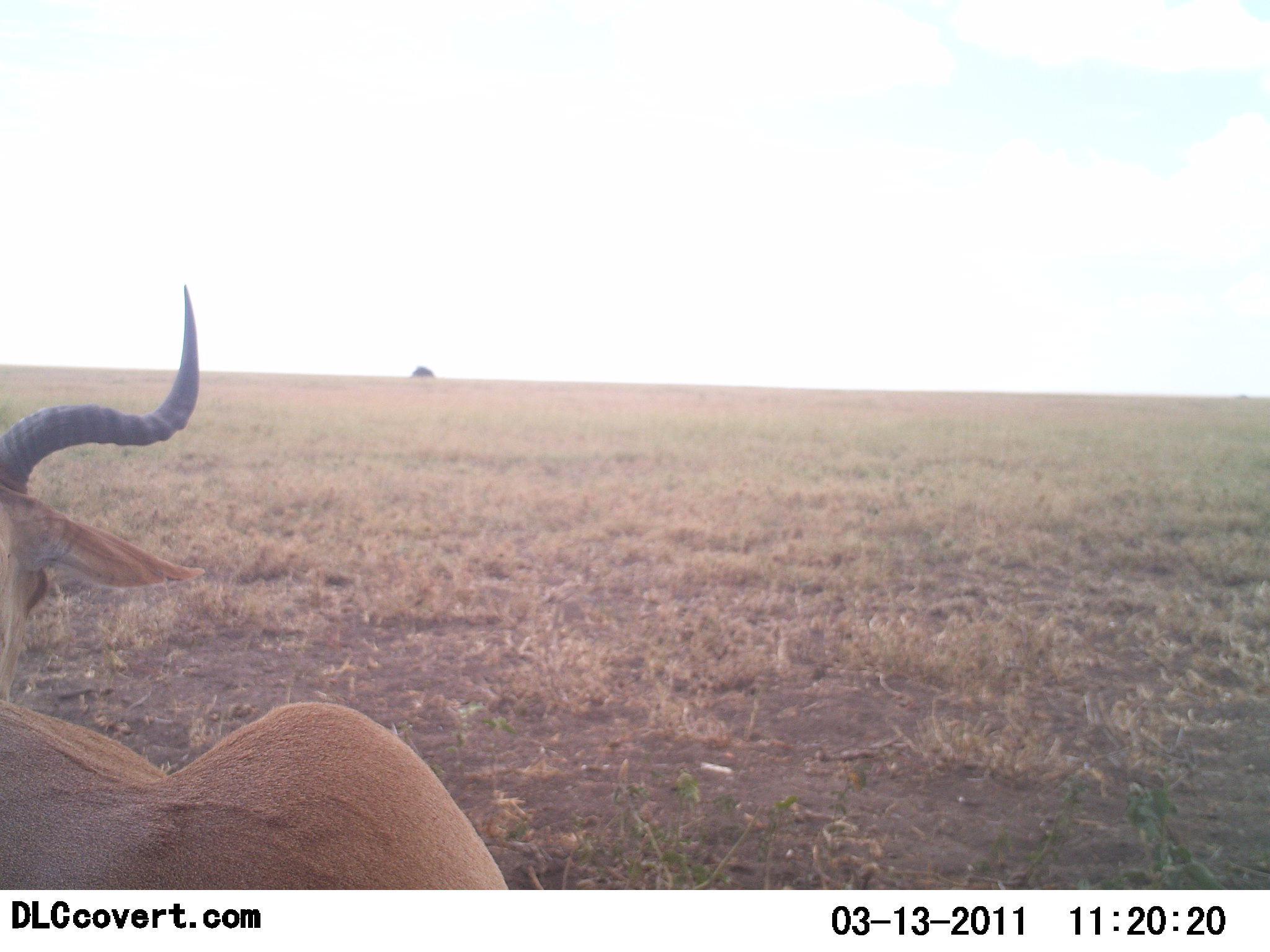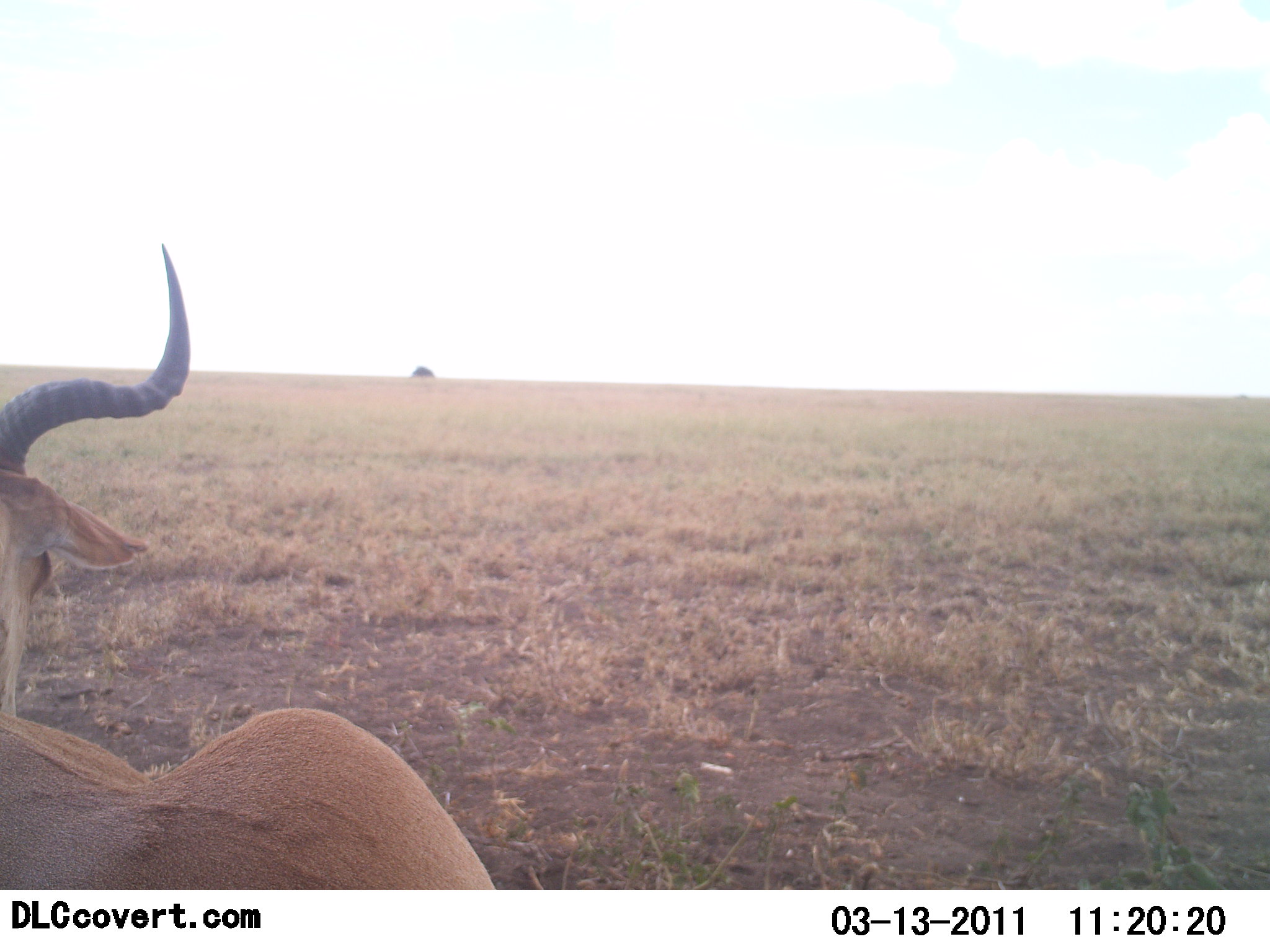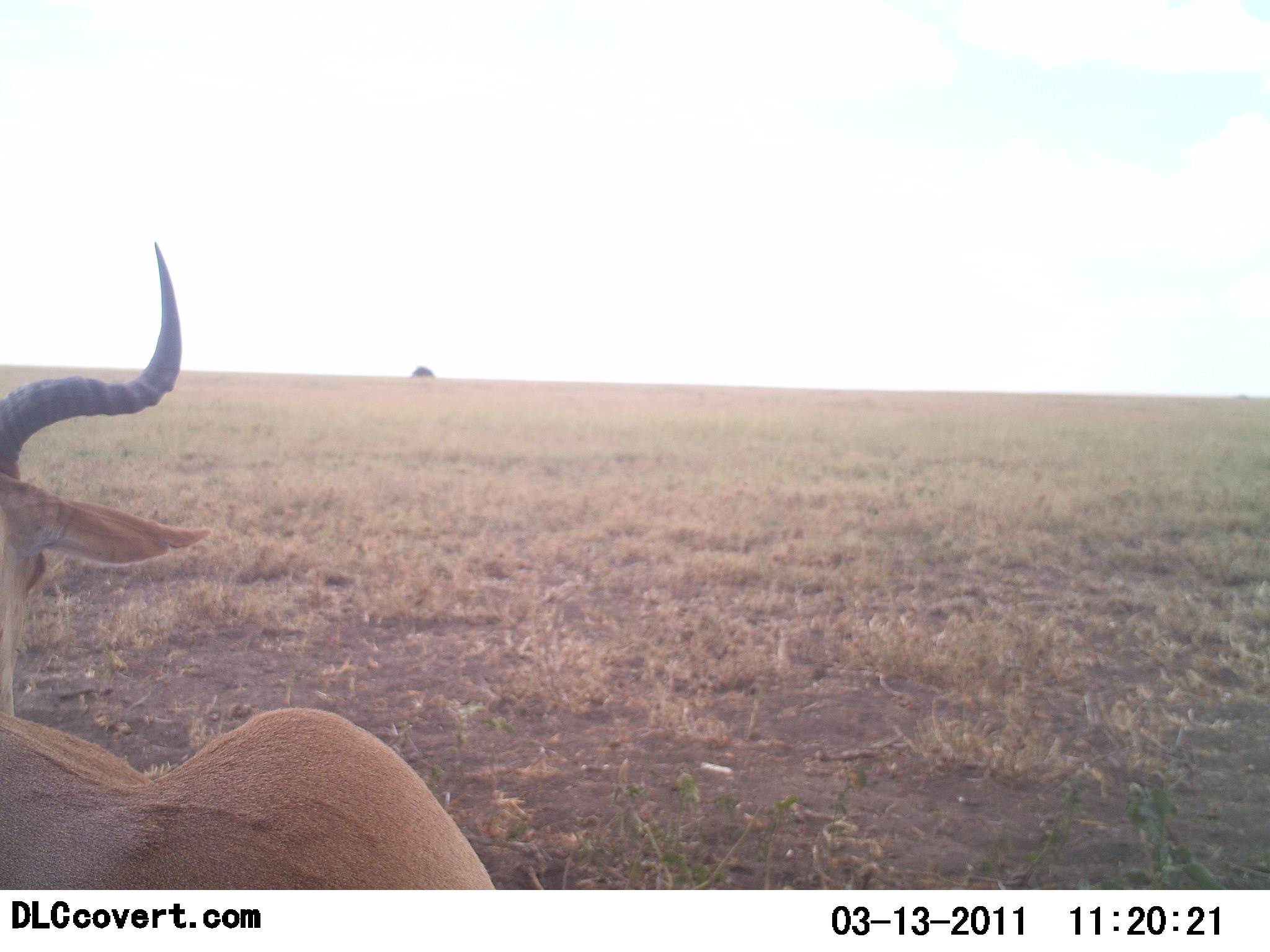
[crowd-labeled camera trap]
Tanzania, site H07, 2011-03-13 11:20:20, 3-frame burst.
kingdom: Animalia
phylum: Chordata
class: Mammalia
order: Artiodactyla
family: Bovidae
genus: Alcelaphus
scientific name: Alcelaphus buselaphus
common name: hartebeest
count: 1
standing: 27%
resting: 73%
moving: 0%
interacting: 0%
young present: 0%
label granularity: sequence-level